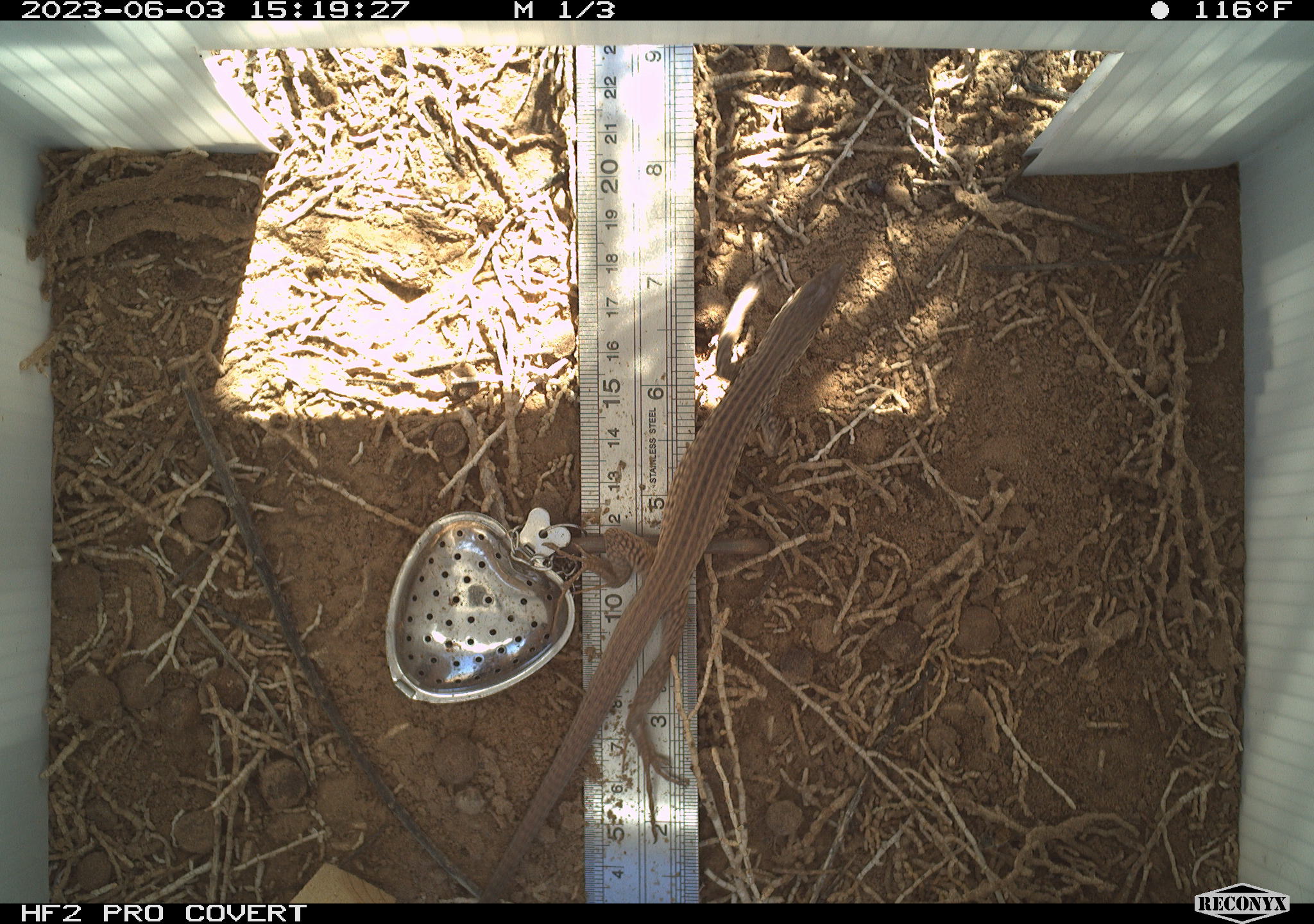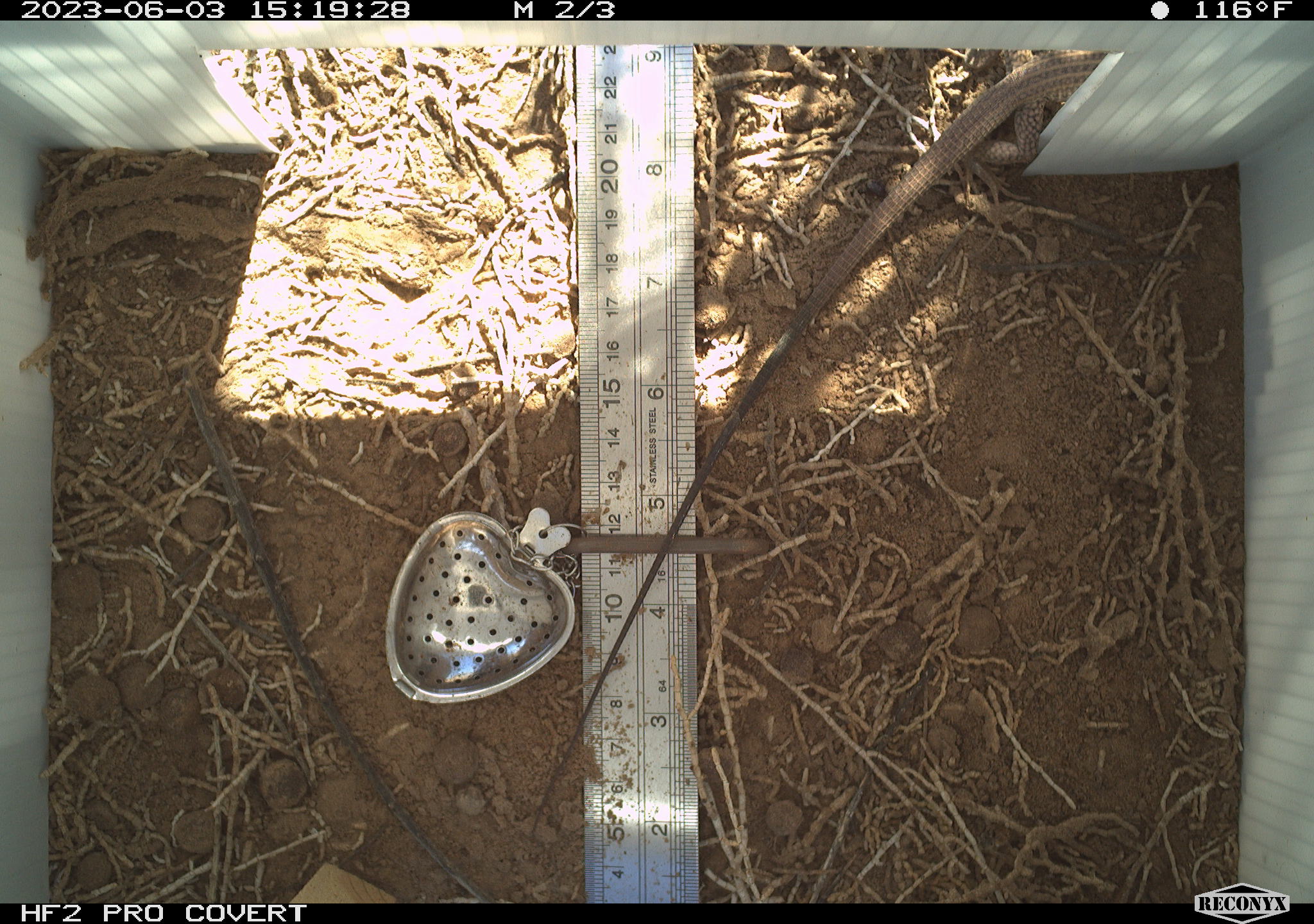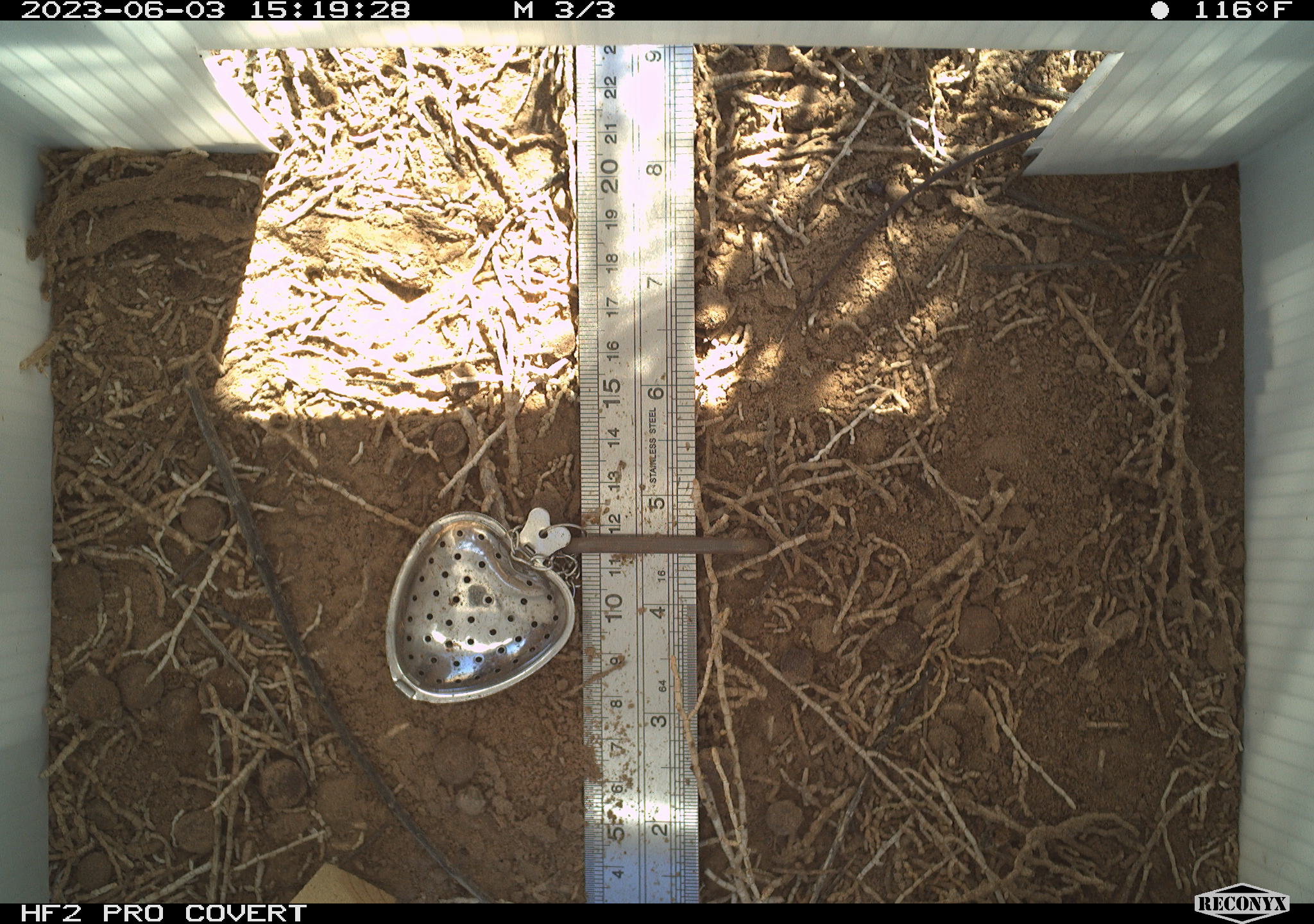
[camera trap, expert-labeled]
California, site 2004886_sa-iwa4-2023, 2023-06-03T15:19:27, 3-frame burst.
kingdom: Animalia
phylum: Chordata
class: Reptilia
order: Squamata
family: Teiidae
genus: Aspidoscelis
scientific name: Aspidoscelis tigris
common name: western whiptail